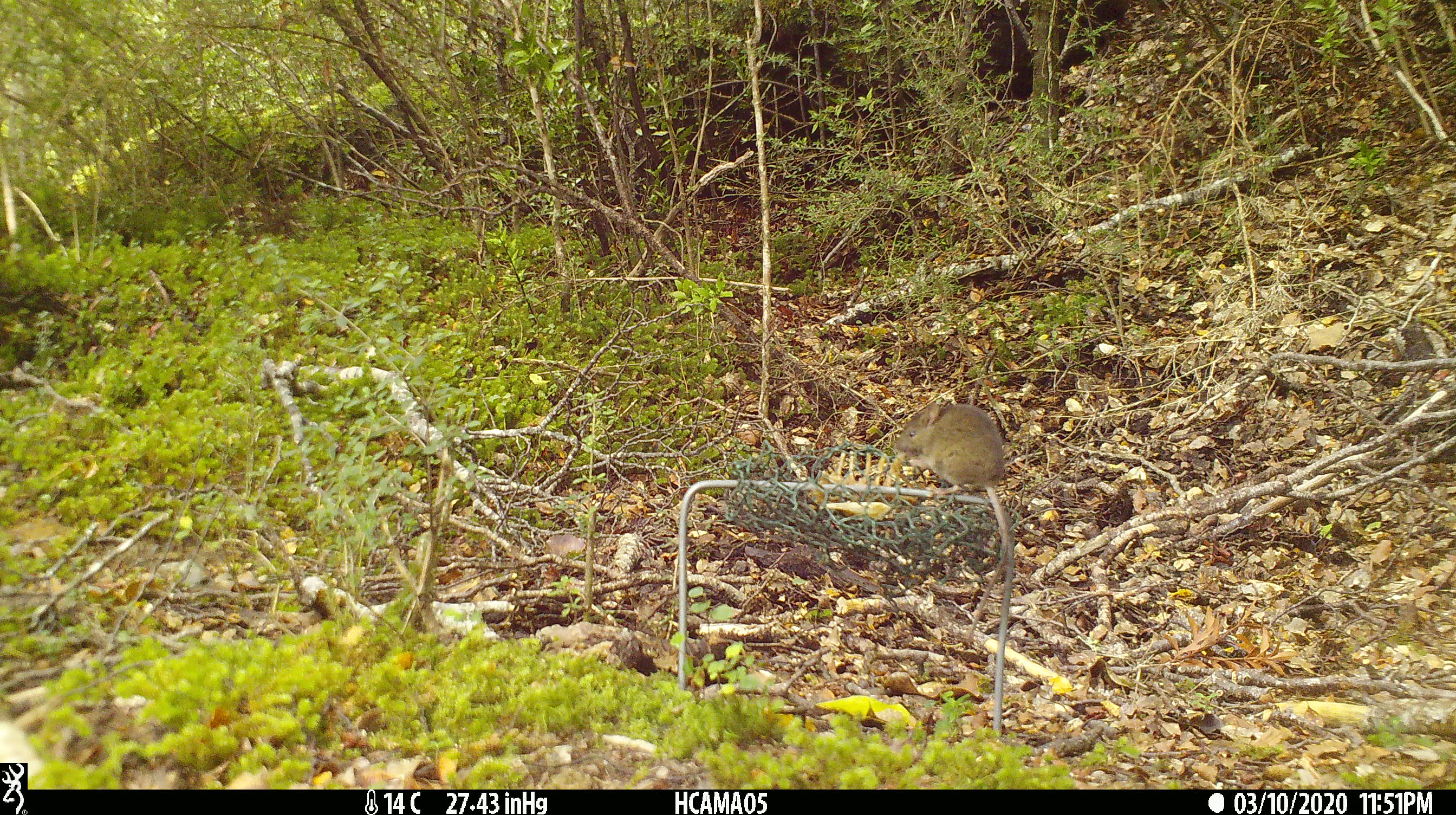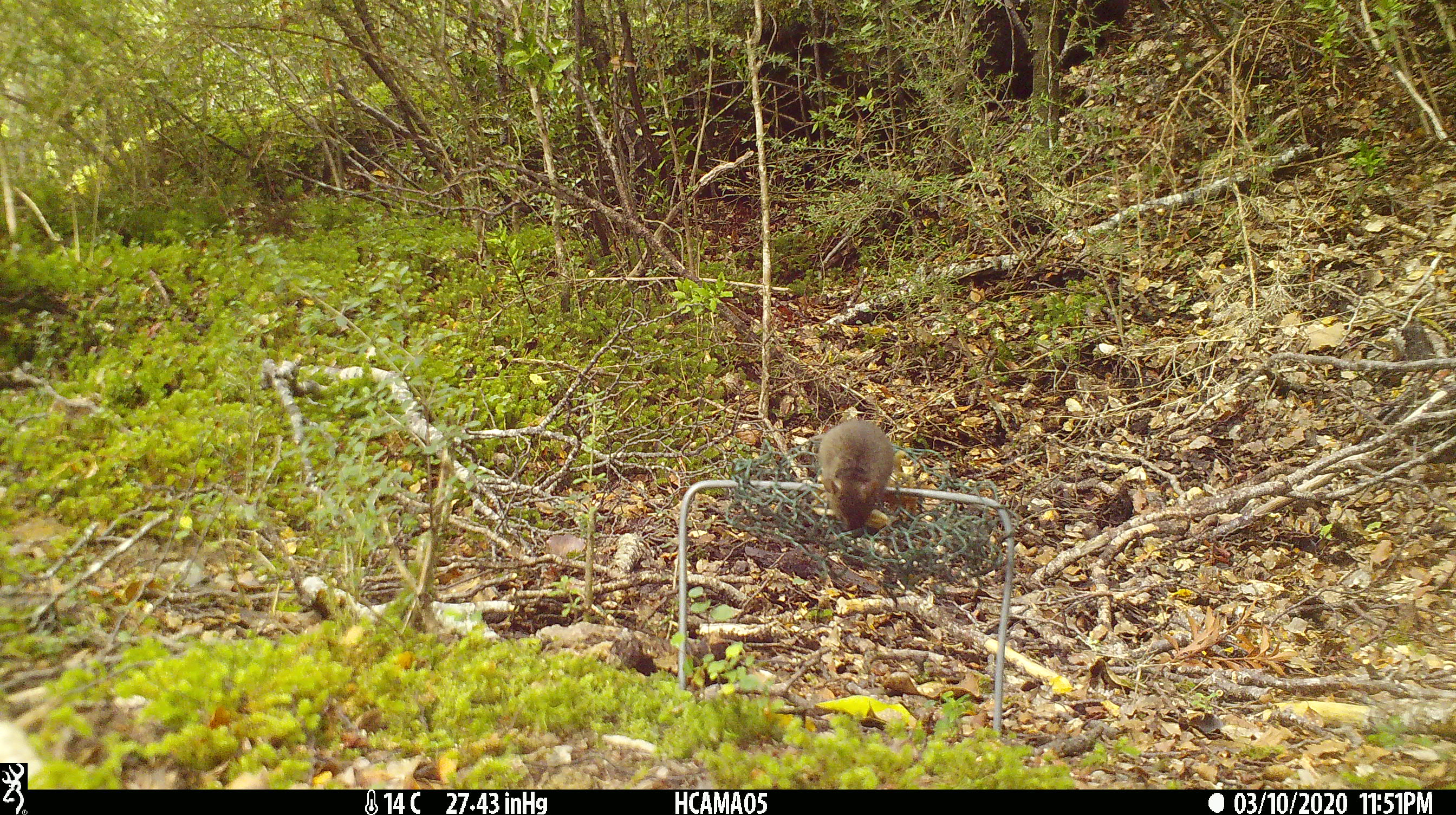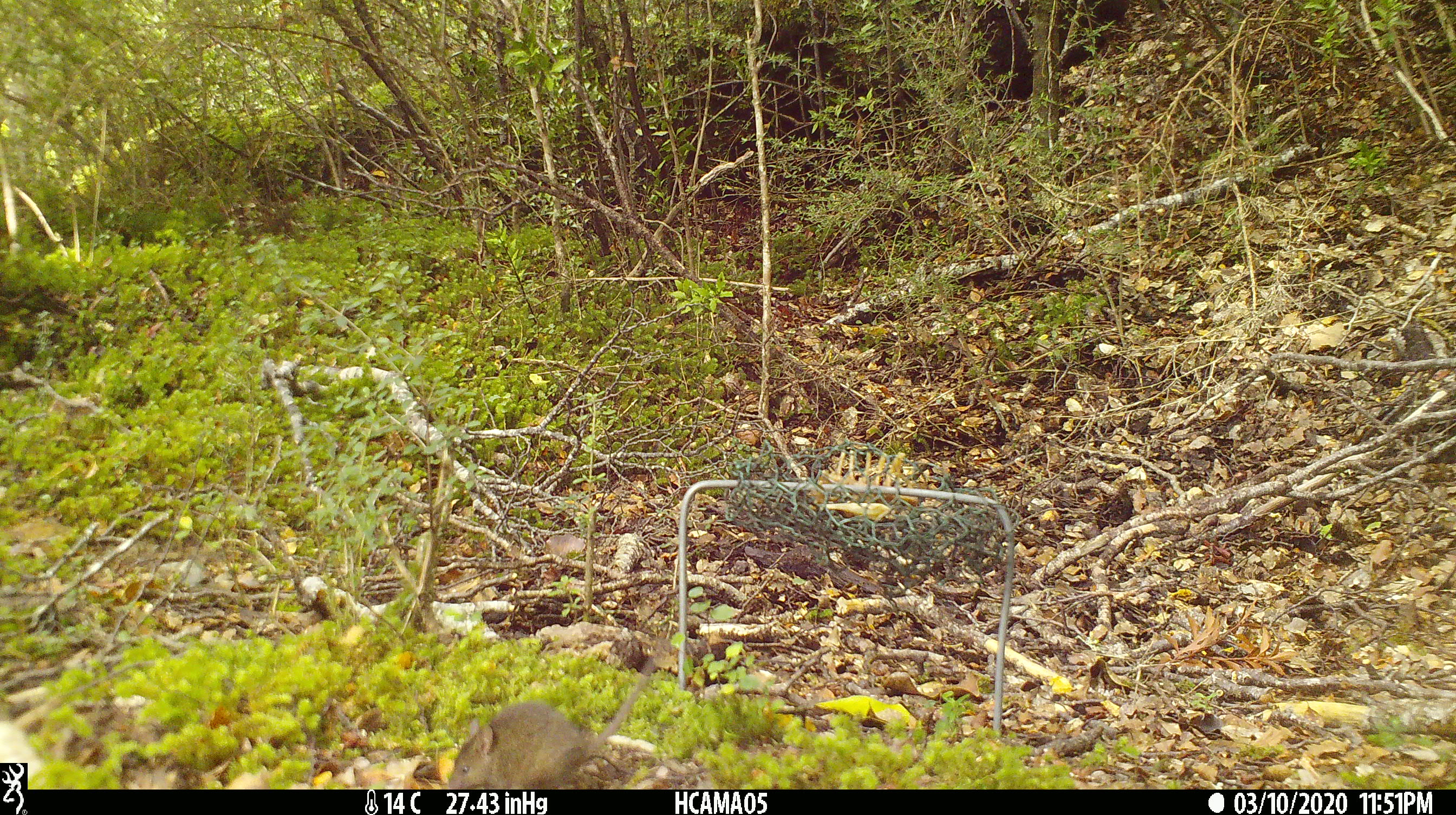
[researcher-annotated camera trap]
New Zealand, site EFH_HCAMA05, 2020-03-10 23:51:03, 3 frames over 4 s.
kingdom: Animalia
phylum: Chordata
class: Mammalia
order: Rodentia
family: Muridae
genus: Mus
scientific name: Mus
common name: mouse